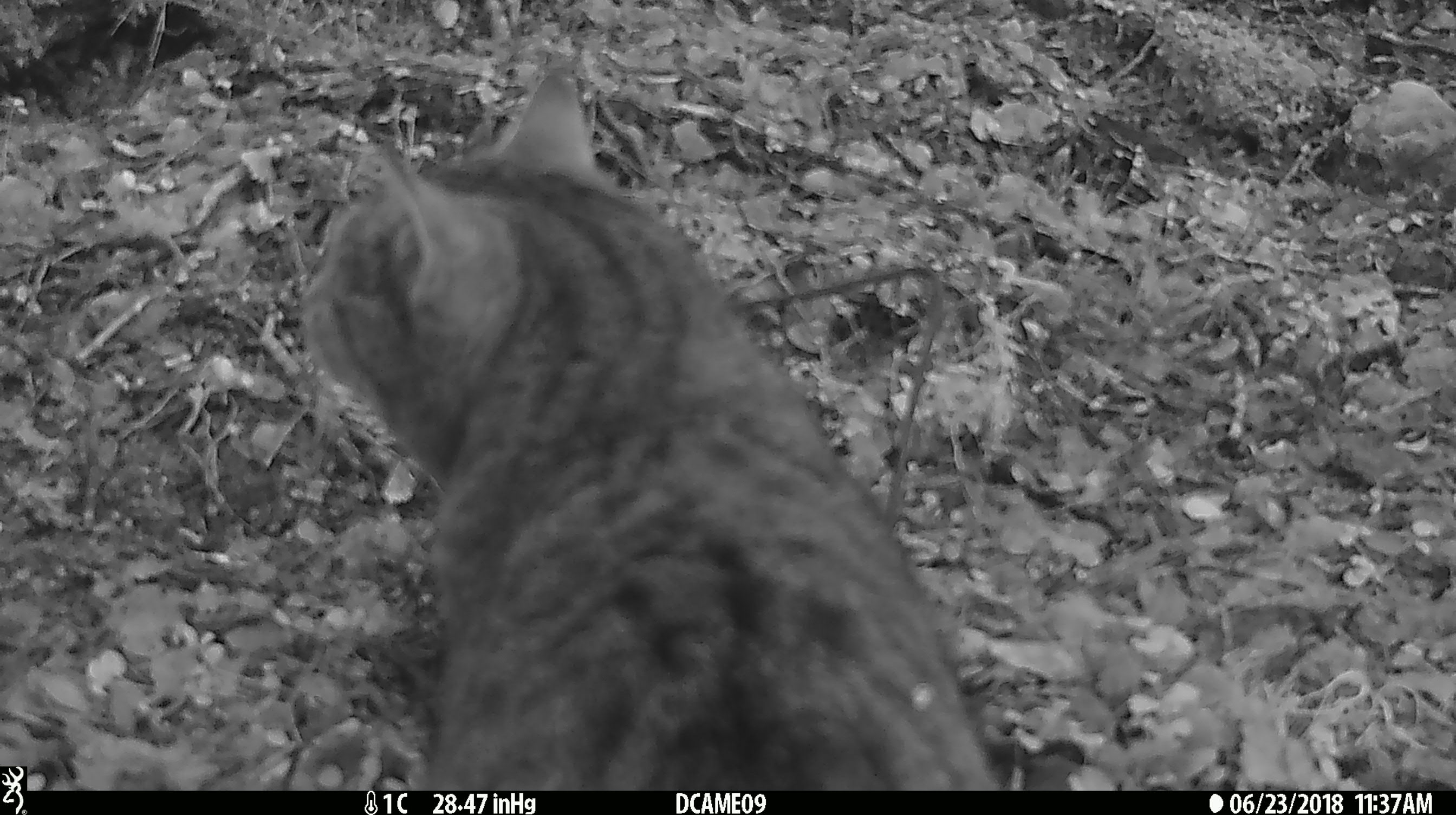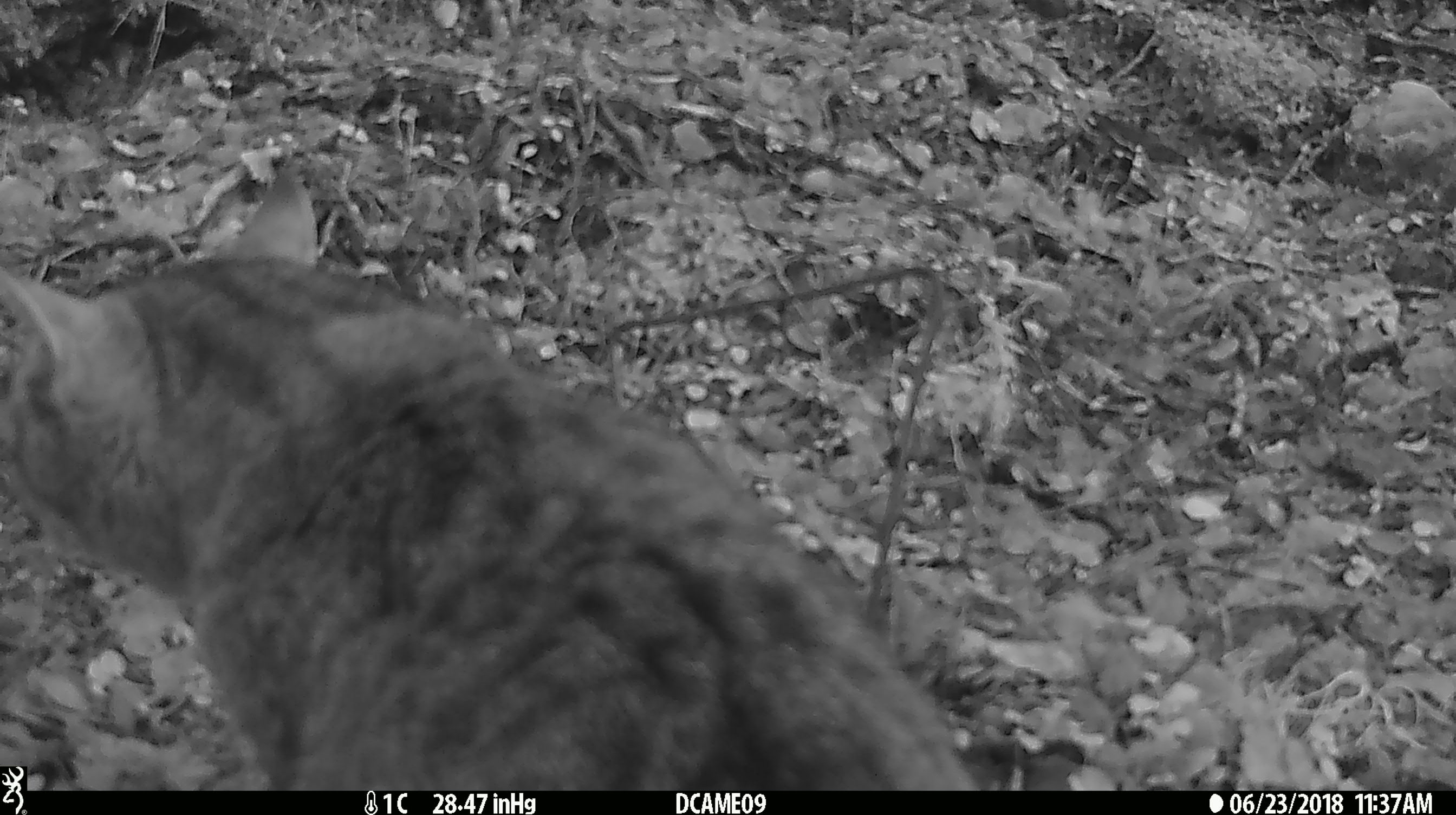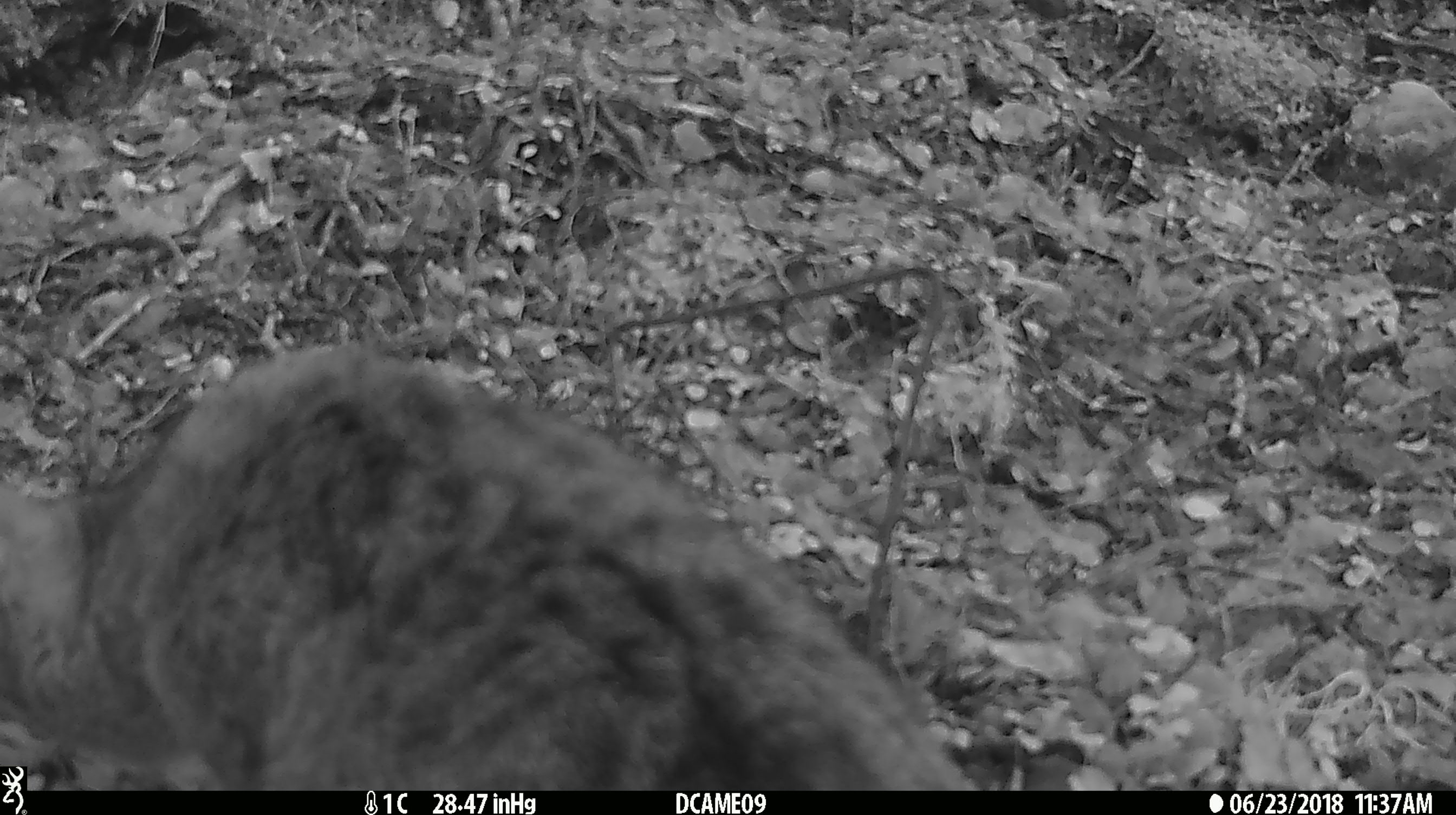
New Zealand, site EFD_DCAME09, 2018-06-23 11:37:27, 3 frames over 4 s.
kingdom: Animalia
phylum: Chordata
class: Mammalia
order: Carnivora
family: Felidae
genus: Felis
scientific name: Felis catus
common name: domestic cat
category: cat